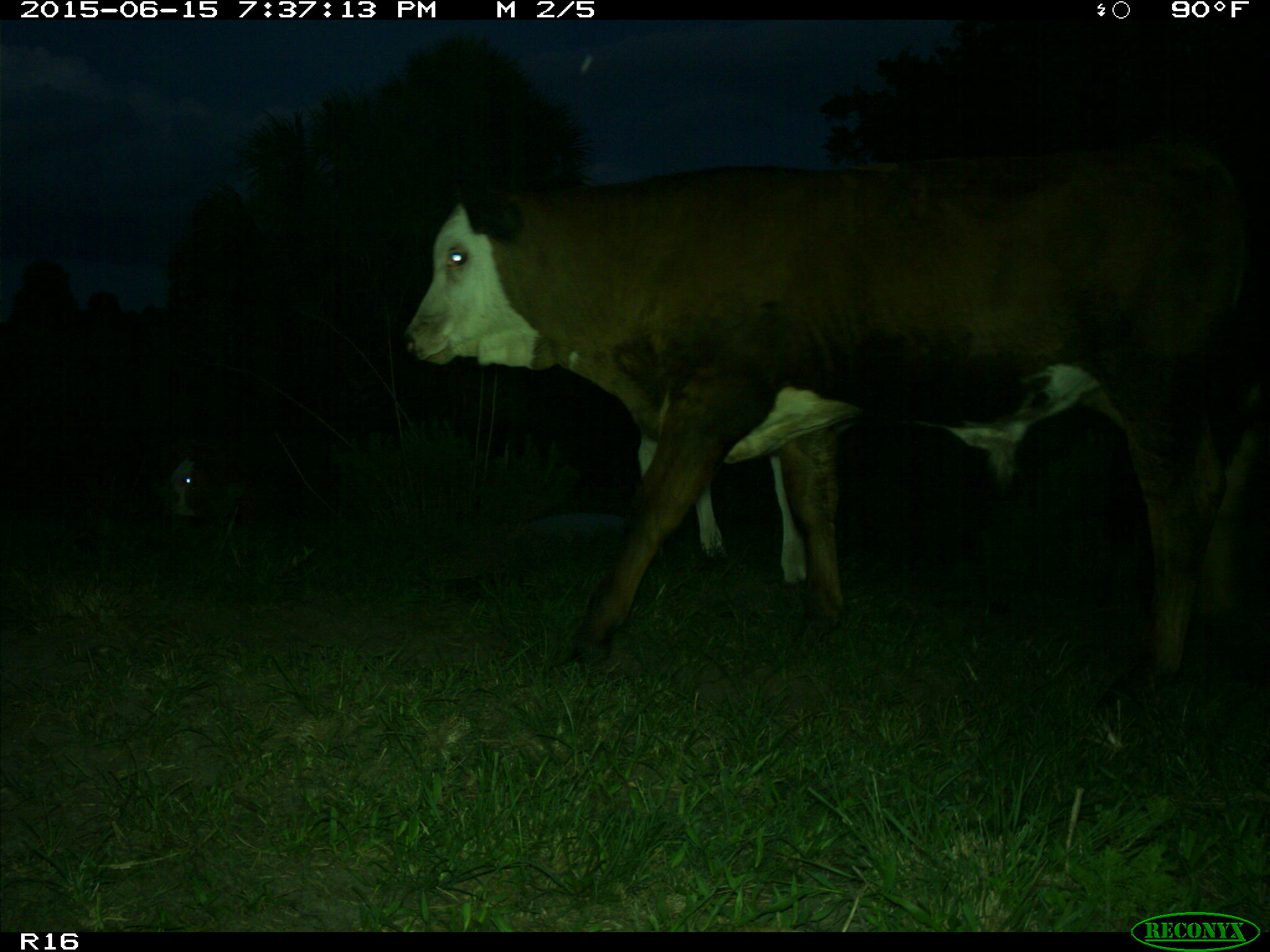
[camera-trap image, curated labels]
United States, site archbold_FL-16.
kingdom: Animalia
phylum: Chordata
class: Mammalia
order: Artiodactyla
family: Bovidae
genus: Bos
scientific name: Bos taurus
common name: domestic cow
Bos taurus (domestic cow).